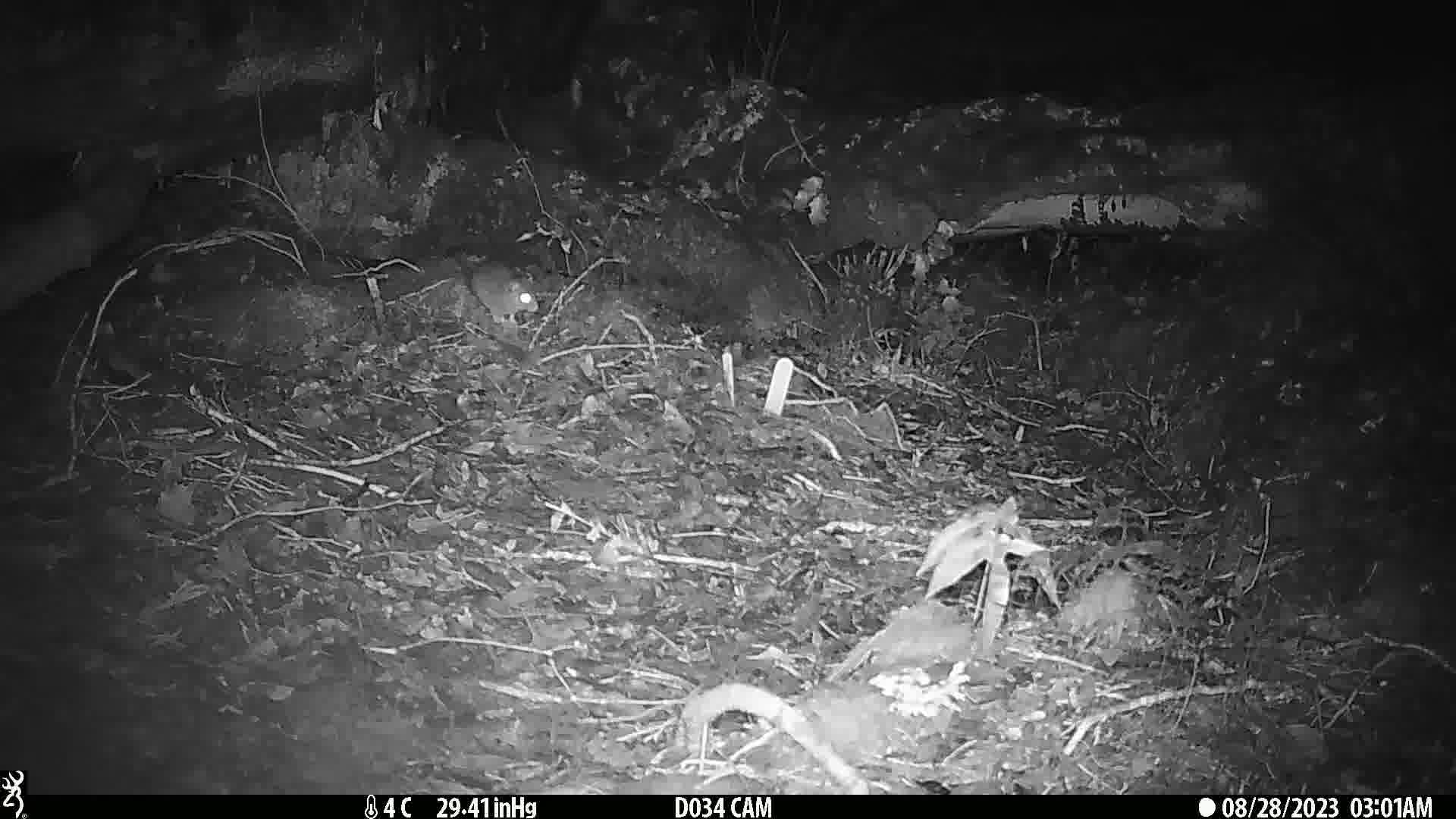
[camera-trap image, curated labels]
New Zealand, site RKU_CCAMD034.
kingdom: Animalia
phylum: Chordata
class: Mammalia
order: Rodentia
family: Muridae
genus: Rattus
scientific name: Rattus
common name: rat